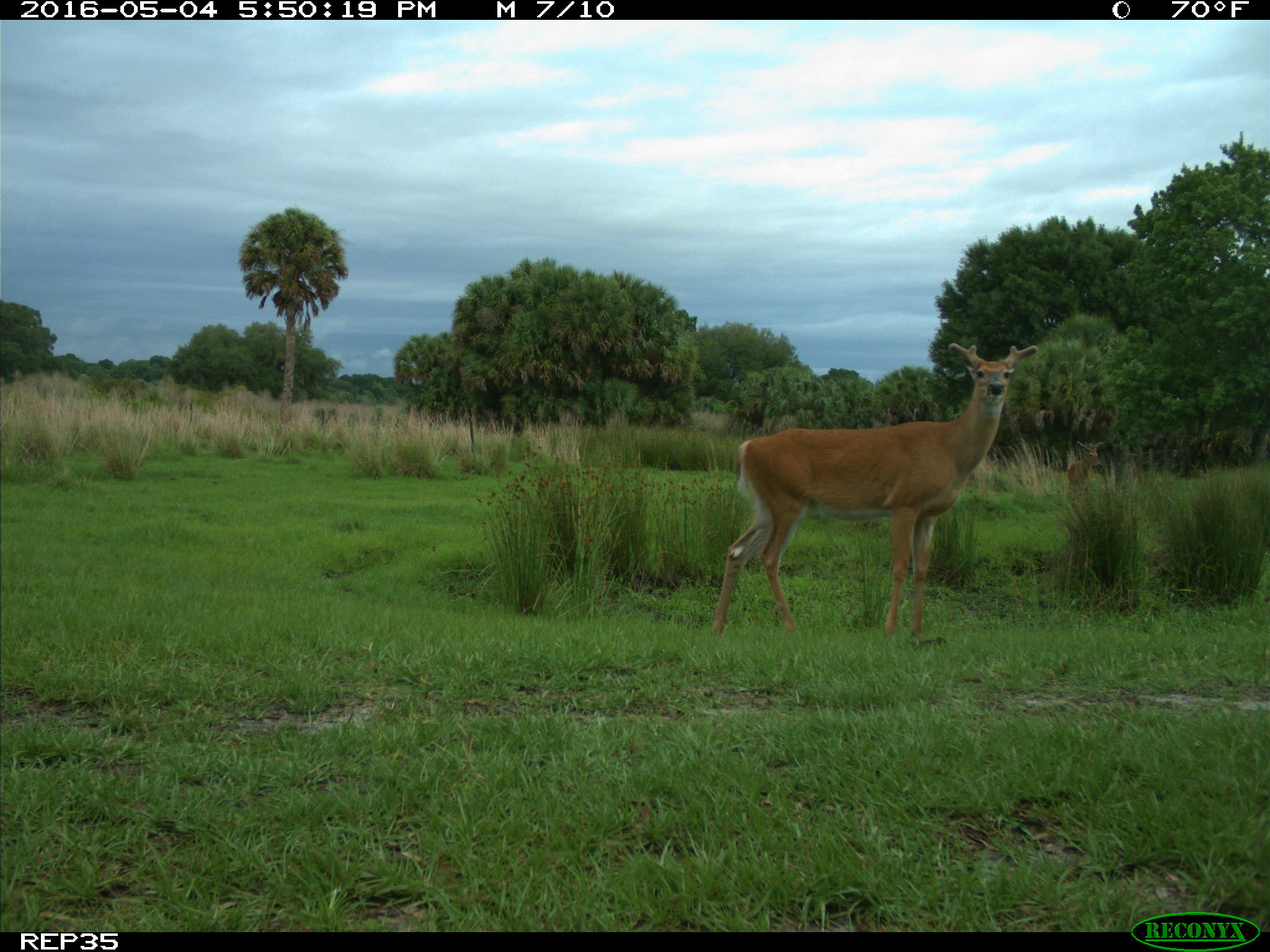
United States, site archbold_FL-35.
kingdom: Animalia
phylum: Chordata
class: Mammalia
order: Artiodactyla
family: Cervidae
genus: Odocoileus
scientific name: Odocoileus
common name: deer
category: unidentified deer